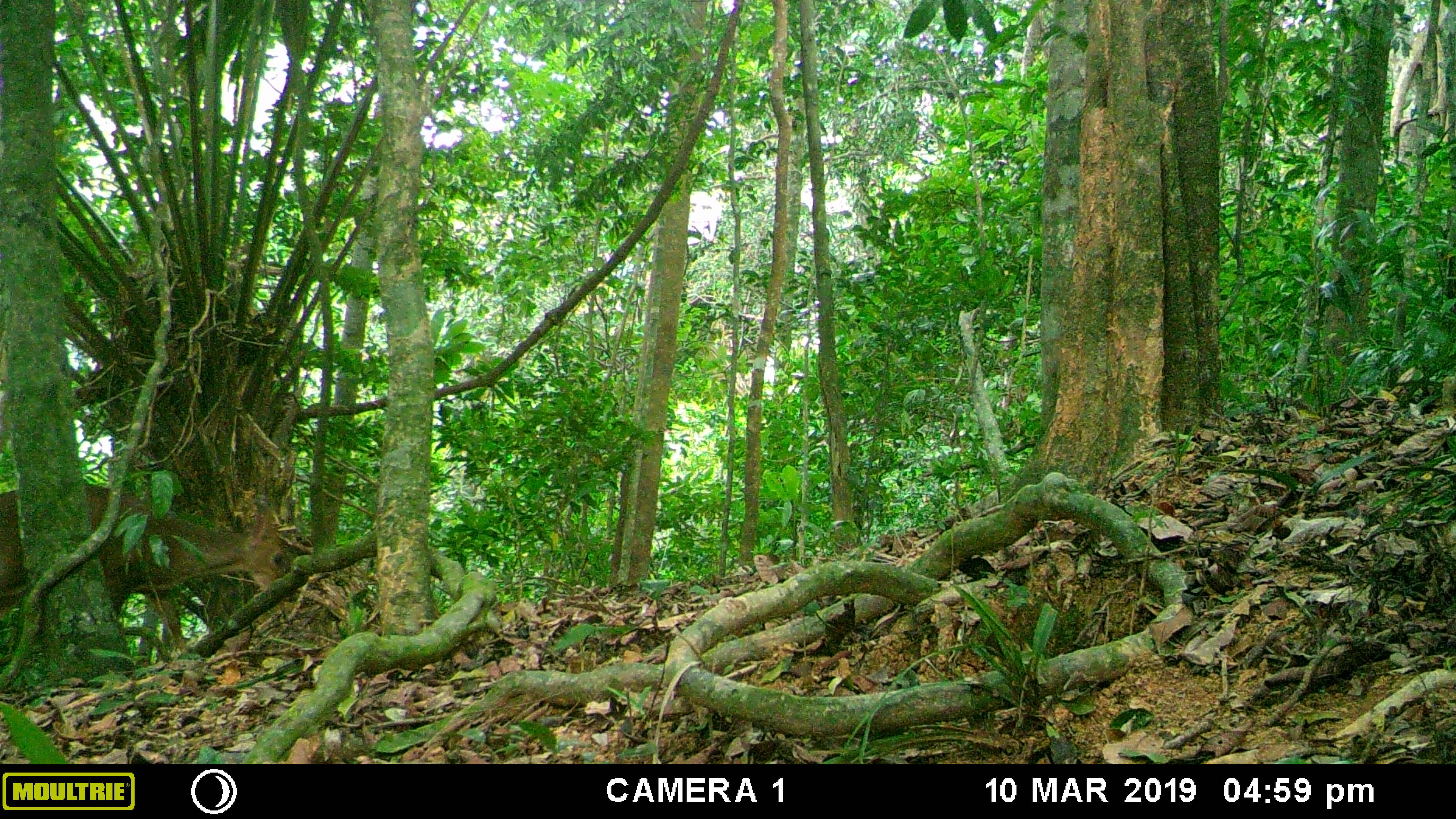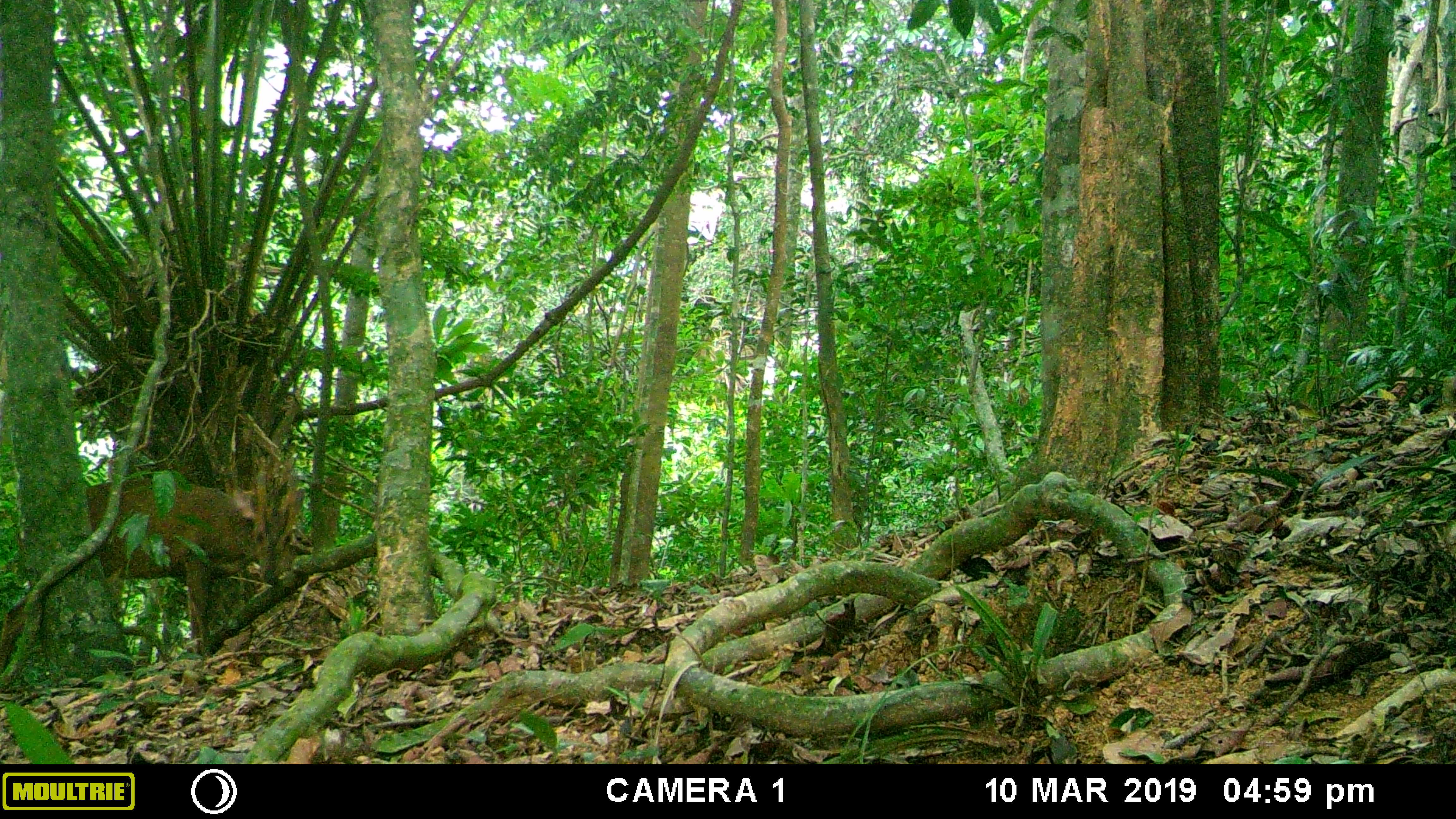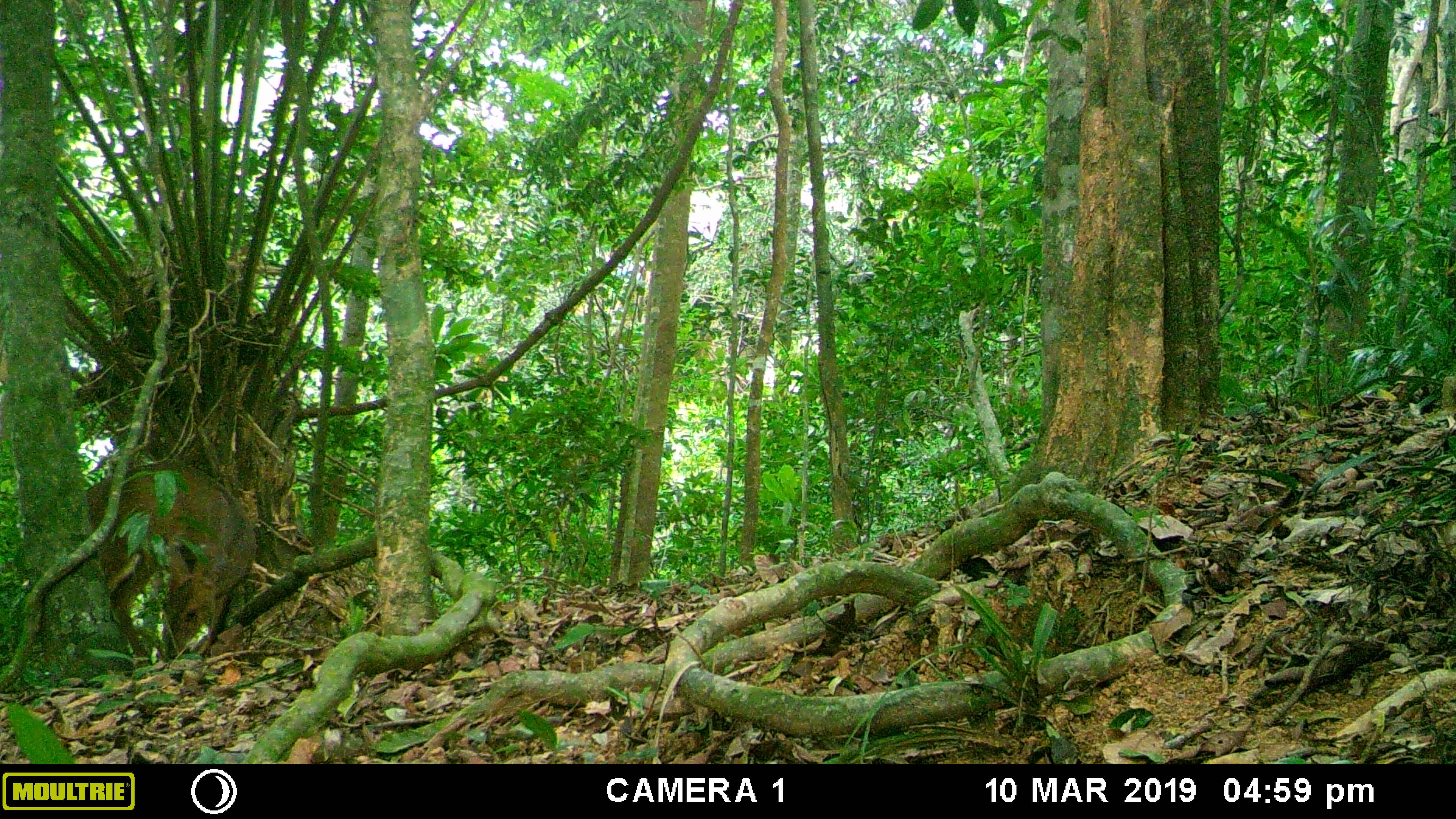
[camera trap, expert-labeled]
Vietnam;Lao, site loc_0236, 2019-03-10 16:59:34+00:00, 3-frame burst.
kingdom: Animalia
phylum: Chordata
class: Mammalia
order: Artiodactyla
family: Cervidae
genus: Muntiacus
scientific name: Muntiacus vuquangensis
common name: large-antlered muntjac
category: large antlered muntjac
Large antlered muntjac (large-antlered muntjac) (Muntiacus vuquangensis). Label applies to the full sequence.